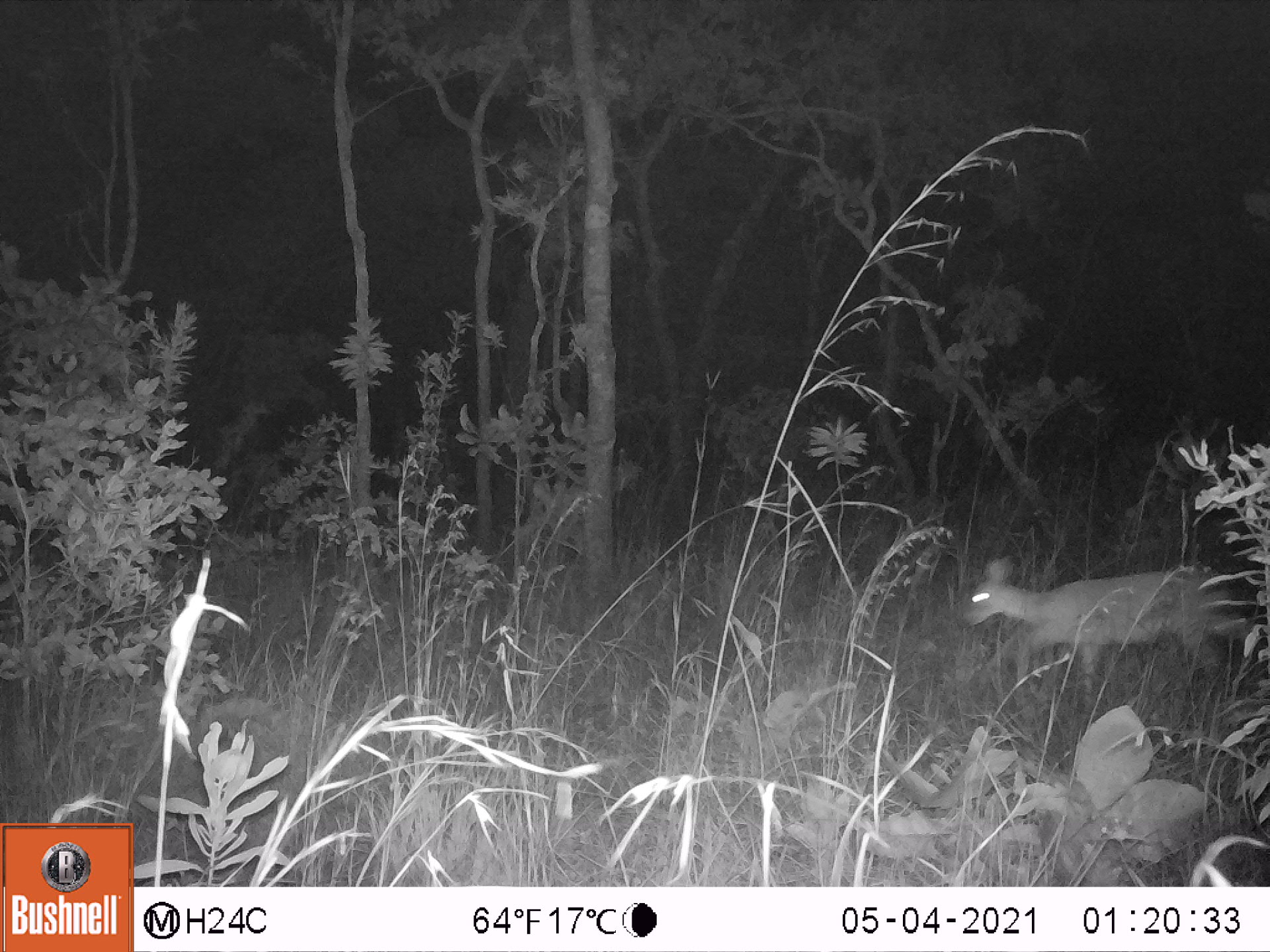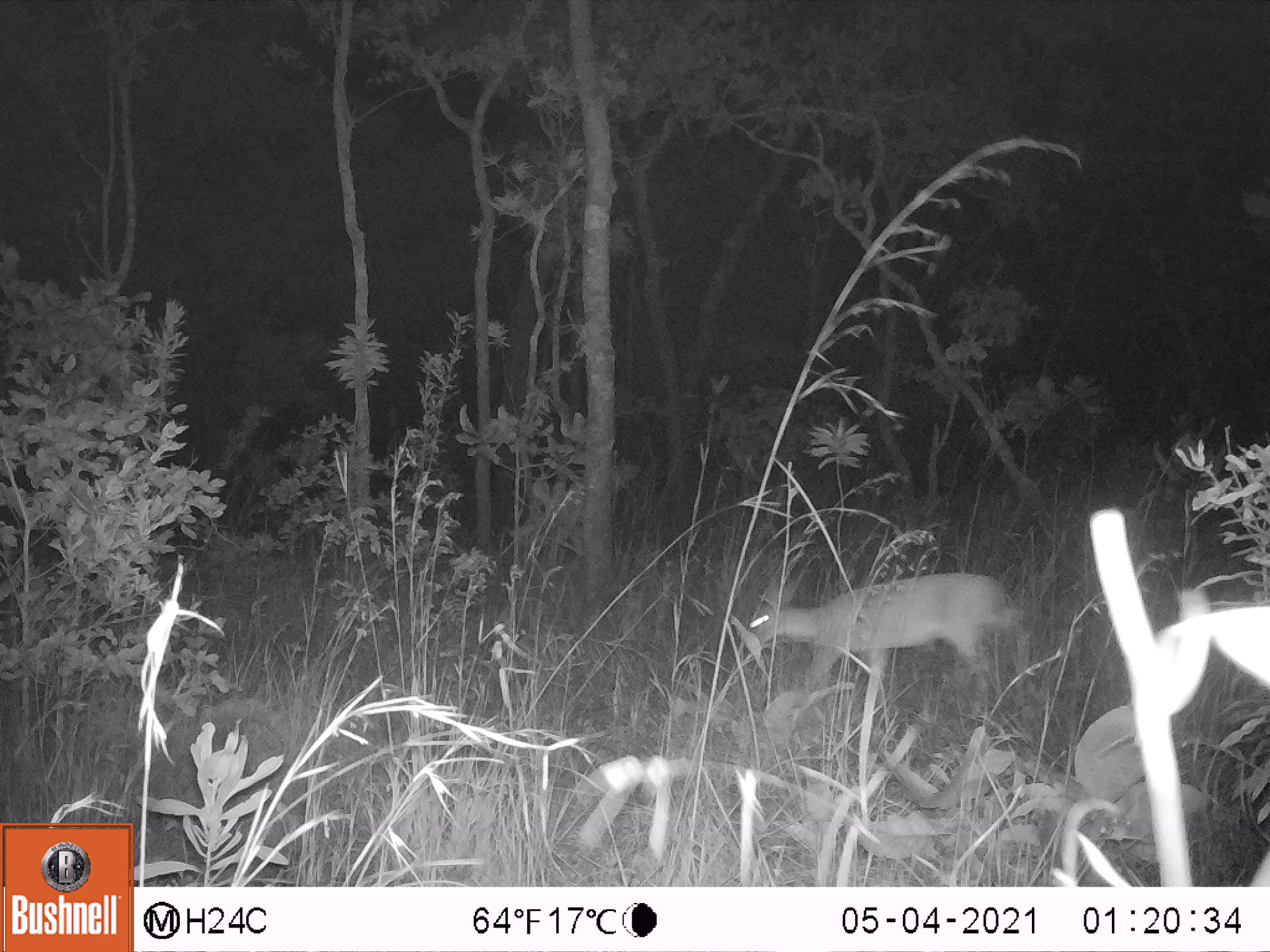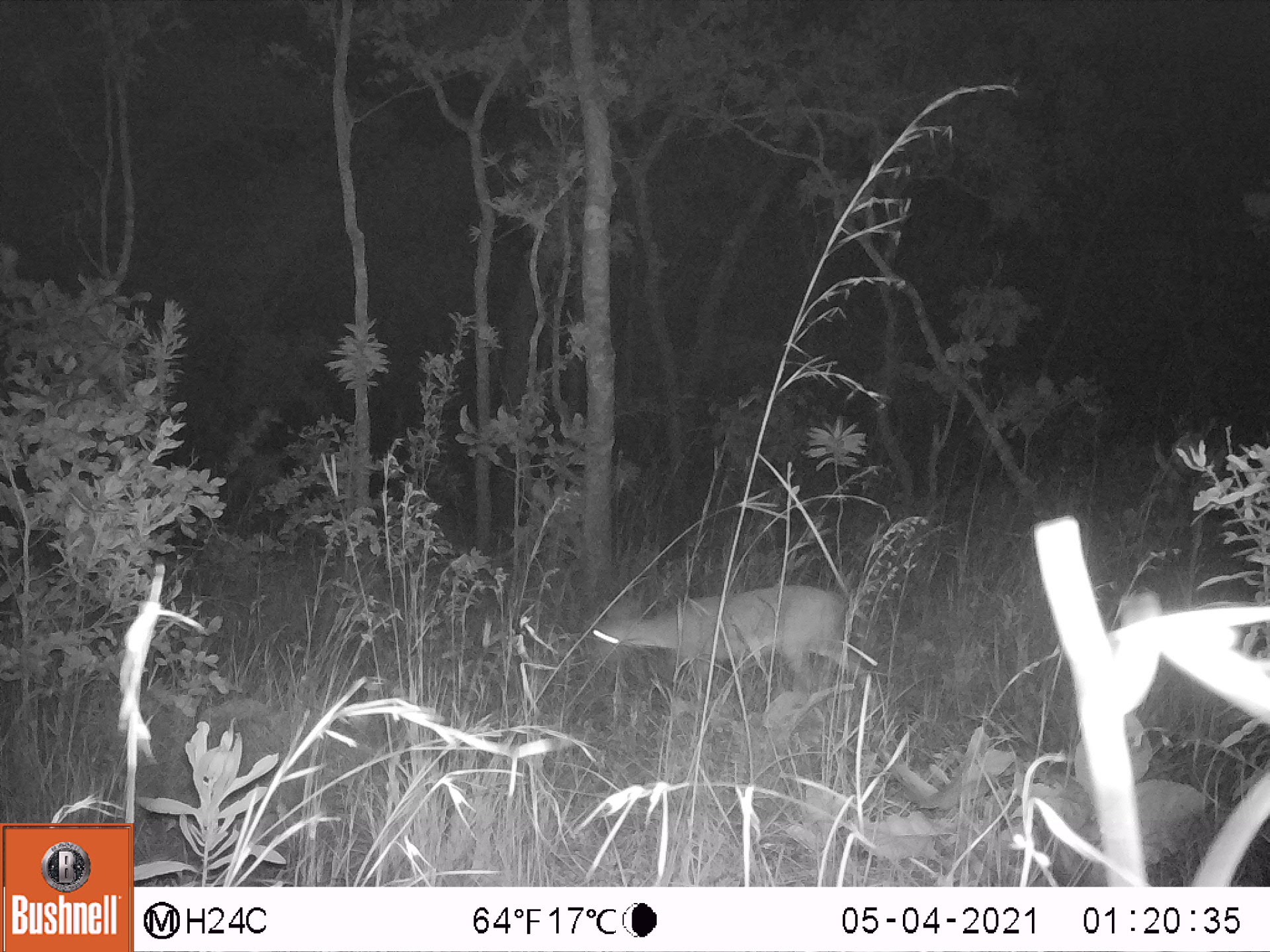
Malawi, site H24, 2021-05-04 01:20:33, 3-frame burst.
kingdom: Animalia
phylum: Chordata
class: Mammalia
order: Artiodactyla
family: Bovidae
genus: Sylvicapra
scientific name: Sylvicapra grimmia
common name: common duiker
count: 1